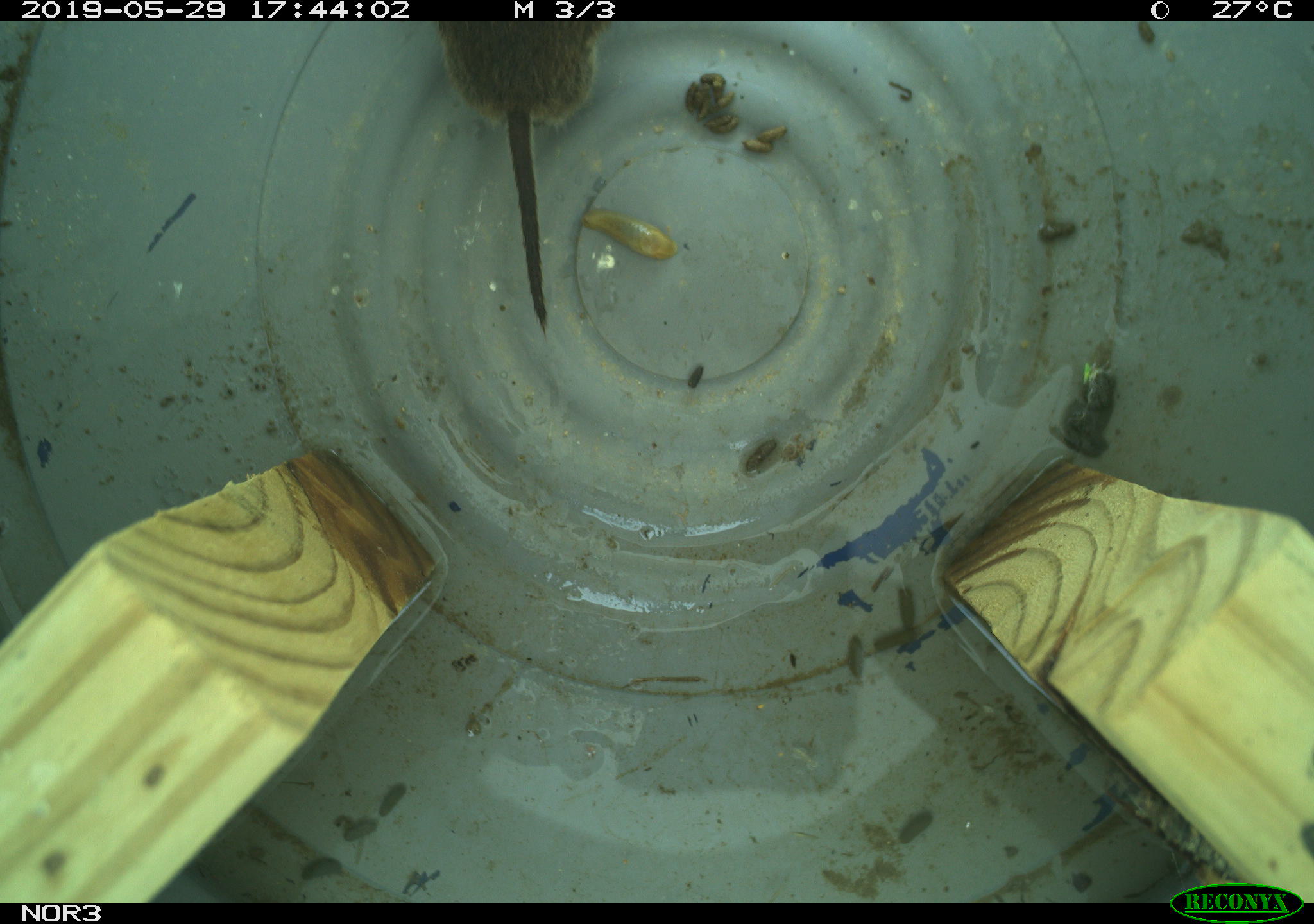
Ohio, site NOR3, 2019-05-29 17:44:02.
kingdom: Animalia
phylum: Chordata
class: Mammalia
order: Rodentia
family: Cricetidae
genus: Microtus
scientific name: Microtus pennsylvanicus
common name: meadow vole